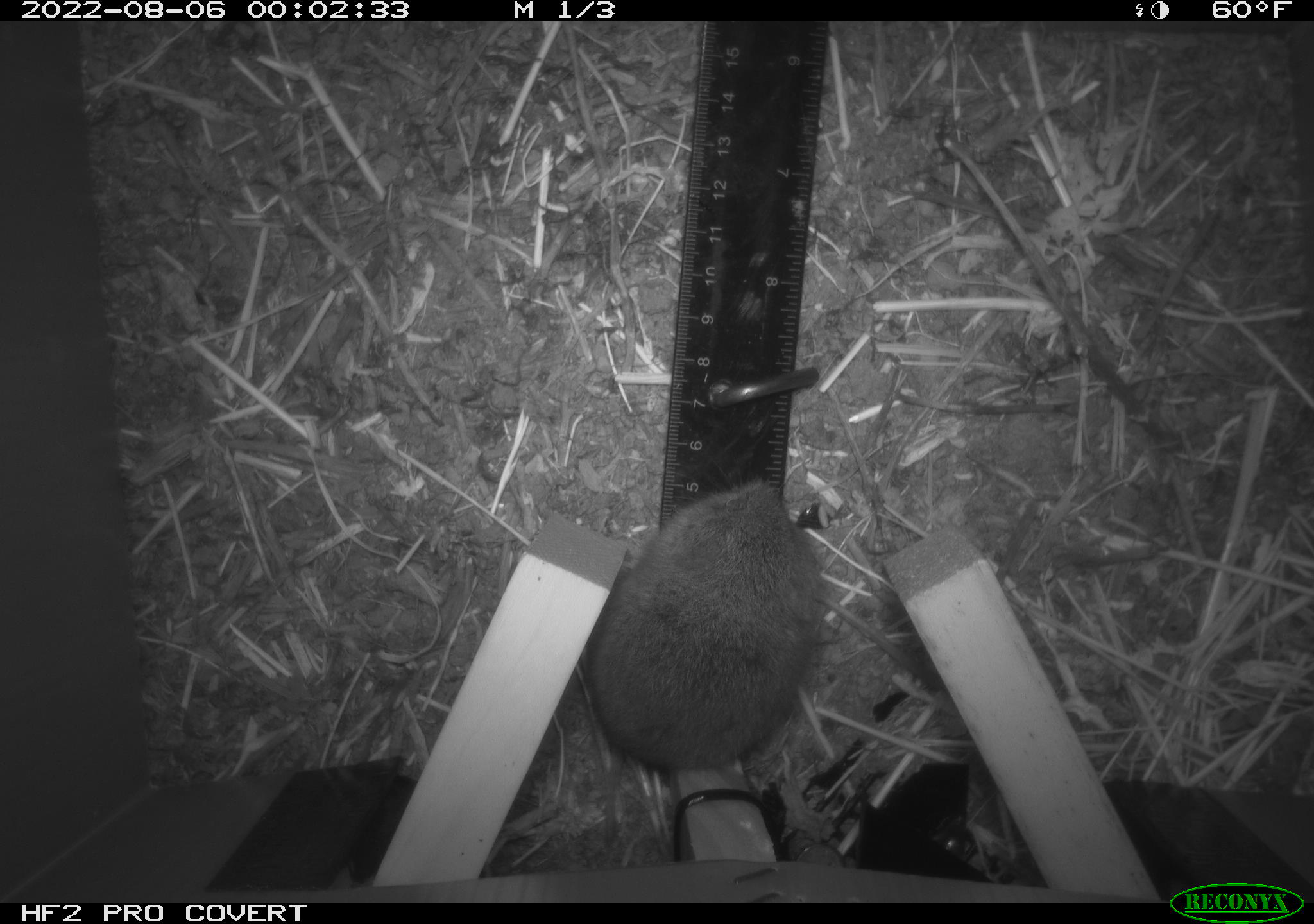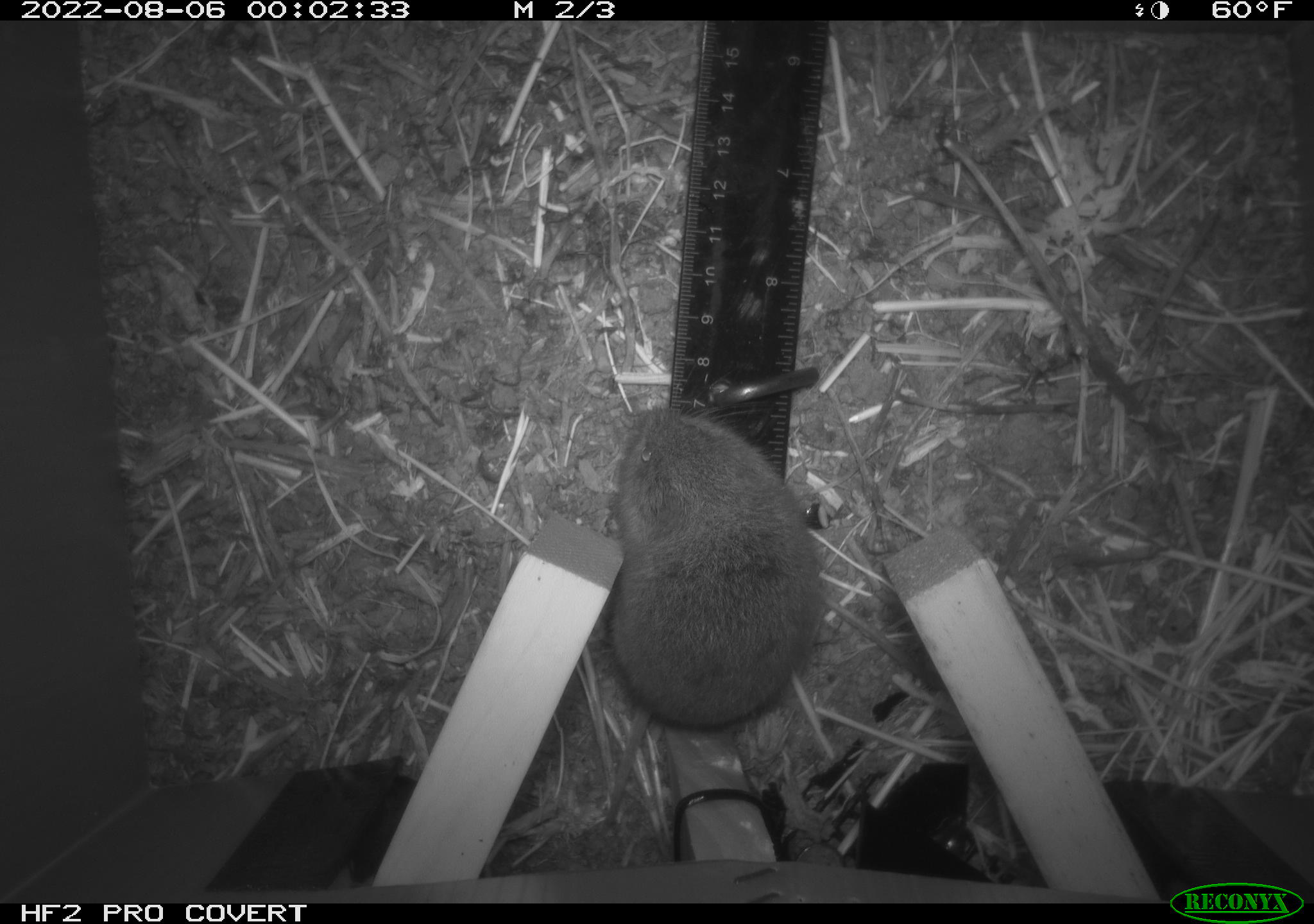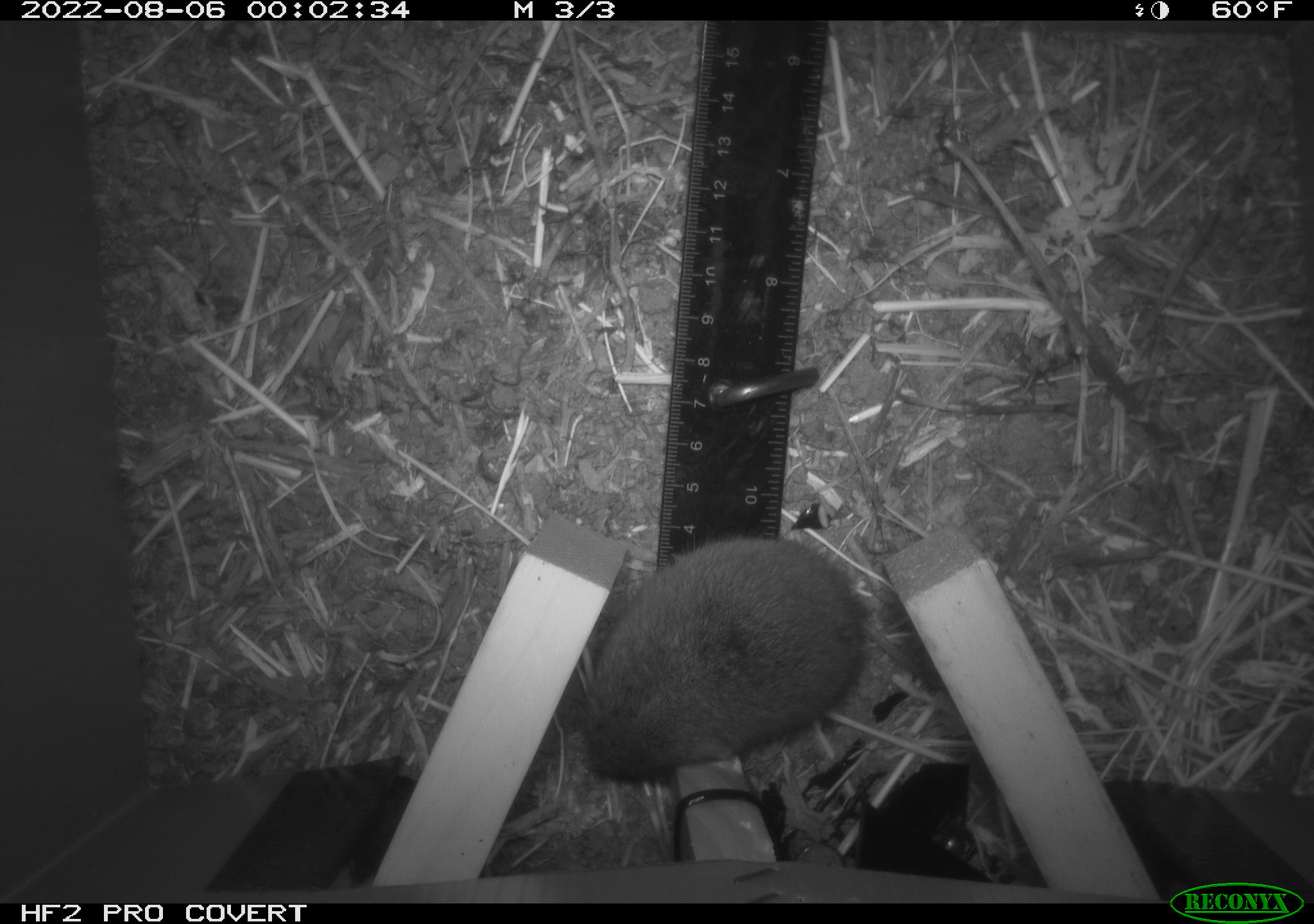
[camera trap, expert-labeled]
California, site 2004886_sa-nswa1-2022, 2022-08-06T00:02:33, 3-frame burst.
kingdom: Animalia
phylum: Chordata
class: Mammalia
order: Rodentia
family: Cricetidae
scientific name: Cricetidae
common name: hamsters, voles, lemmings, and allies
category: cricetidae family